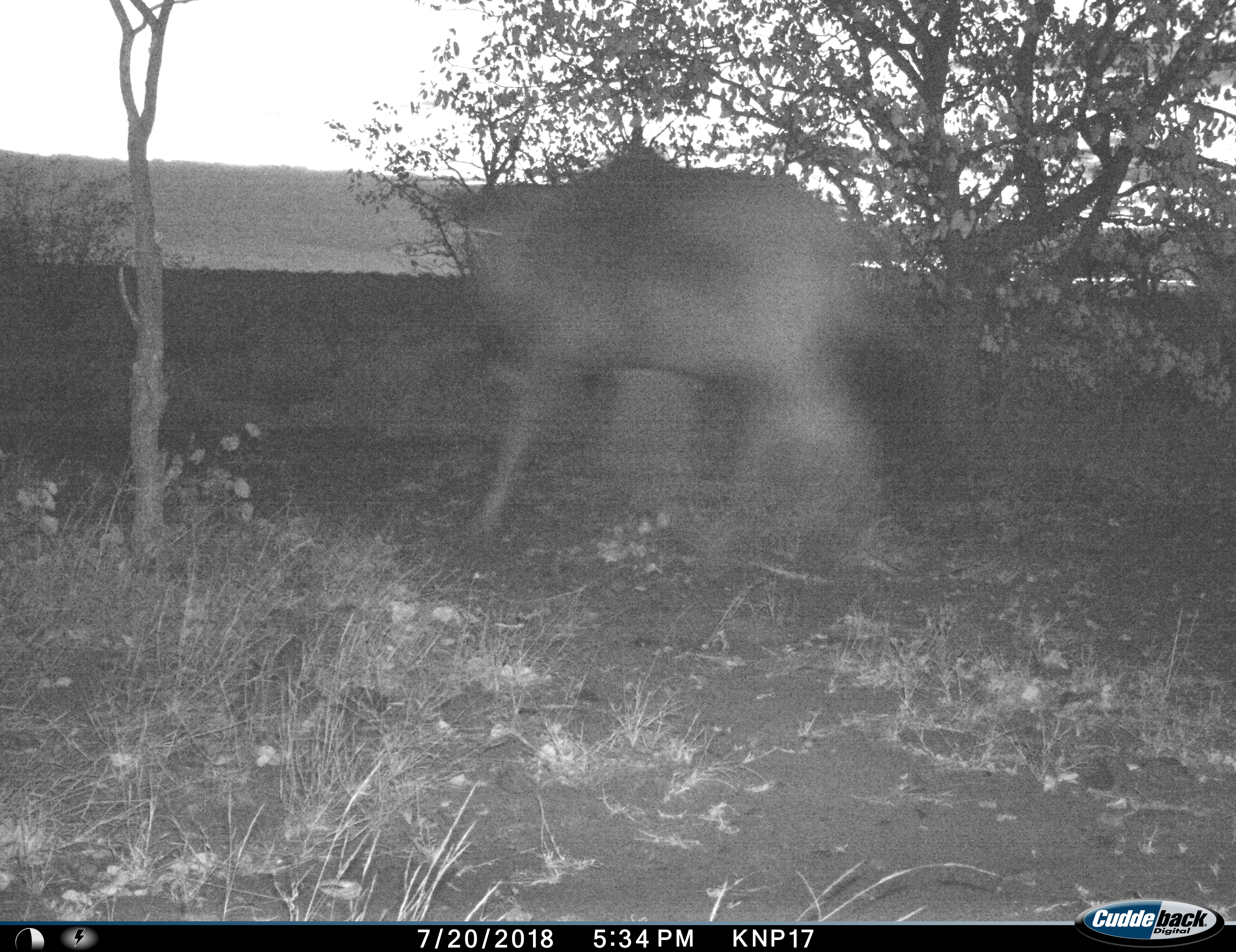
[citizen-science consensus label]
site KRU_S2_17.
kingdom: Animalia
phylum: Chordata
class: Mammalia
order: Artiodactyla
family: Bovidae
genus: Tragelaphus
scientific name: Tragelaphus oryx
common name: eland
Eland (Tragelaphus oryx), count 1. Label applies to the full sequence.